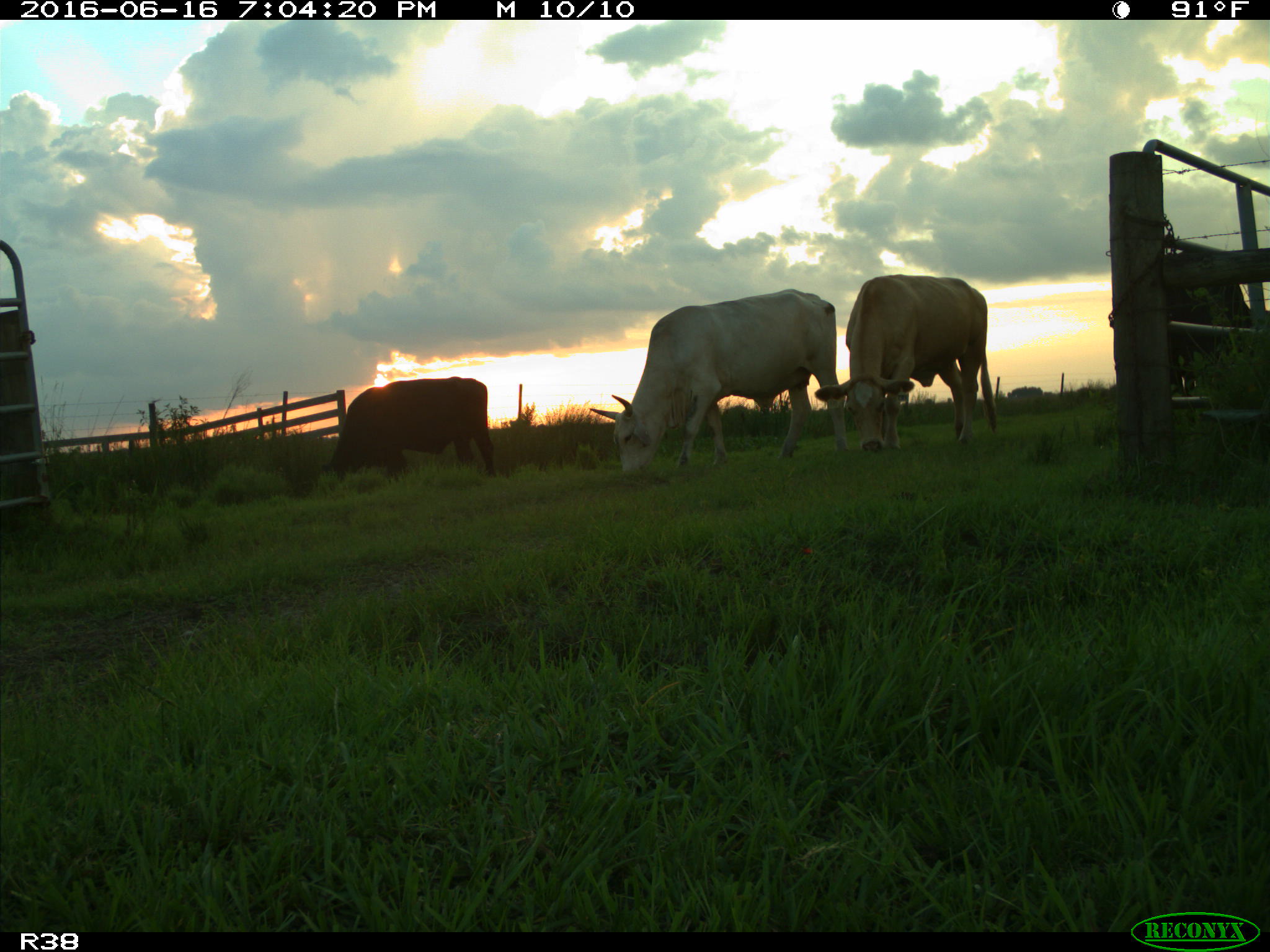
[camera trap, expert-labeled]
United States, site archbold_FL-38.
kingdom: Animalia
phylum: Chordata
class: Mammalia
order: Artiodactyla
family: Bovidae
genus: Bos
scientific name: Bos taurus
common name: domestic cow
Bos taurus (domestic cow).